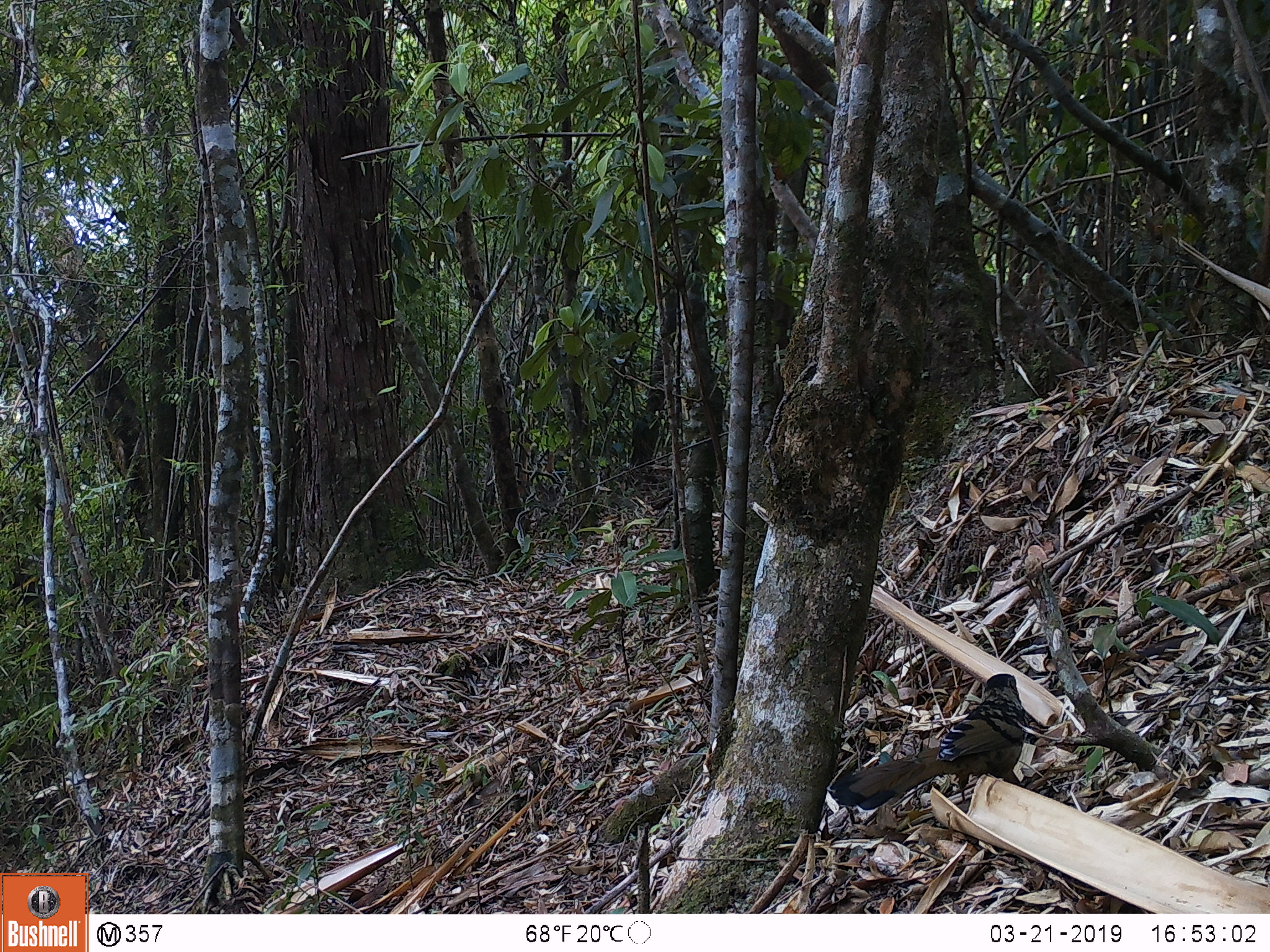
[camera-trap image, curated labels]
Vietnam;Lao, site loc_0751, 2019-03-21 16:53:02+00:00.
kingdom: Animalia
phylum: Chordata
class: Aves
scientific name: Aves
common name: bird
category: unidentified bird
Unidentified bird (bird) (Aves). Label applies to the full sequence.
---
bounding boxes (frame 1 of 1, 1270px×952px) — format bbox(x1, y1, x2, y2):
unidentified bird: bbox(826, 672, 1030, 813)